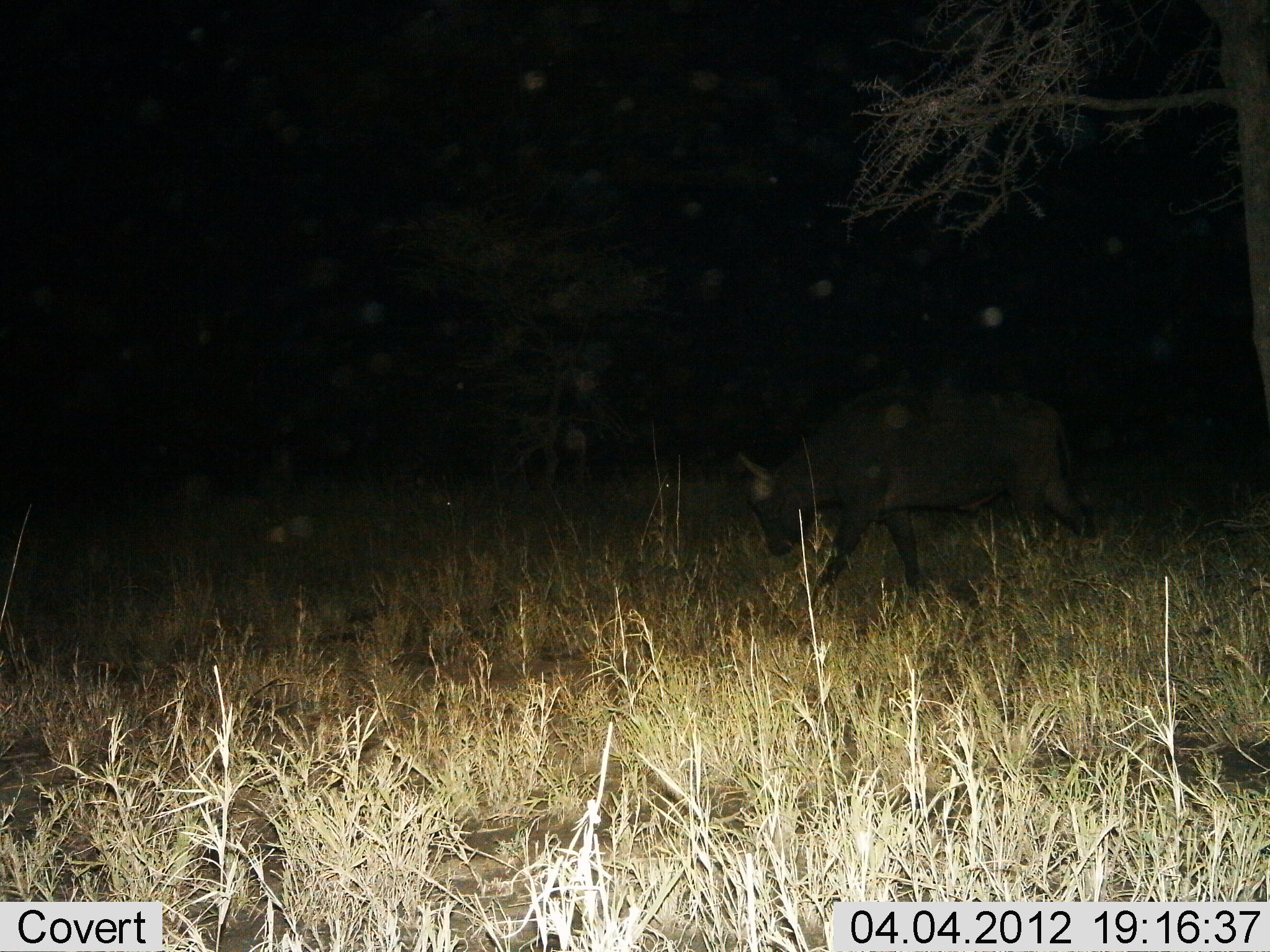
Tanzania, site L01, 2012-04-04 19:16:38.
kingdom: Animalia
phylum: Chordata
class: Mammalia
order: Artiodactyla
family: Bovidae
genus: Syncerus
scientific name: Syncerus caffer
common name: cape buffalo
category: buffalo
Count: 1.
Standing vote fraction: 11%.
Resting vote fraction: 0%.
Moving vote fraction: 95%.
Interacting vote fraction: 0%.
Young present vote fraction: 11%.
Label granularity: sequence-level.